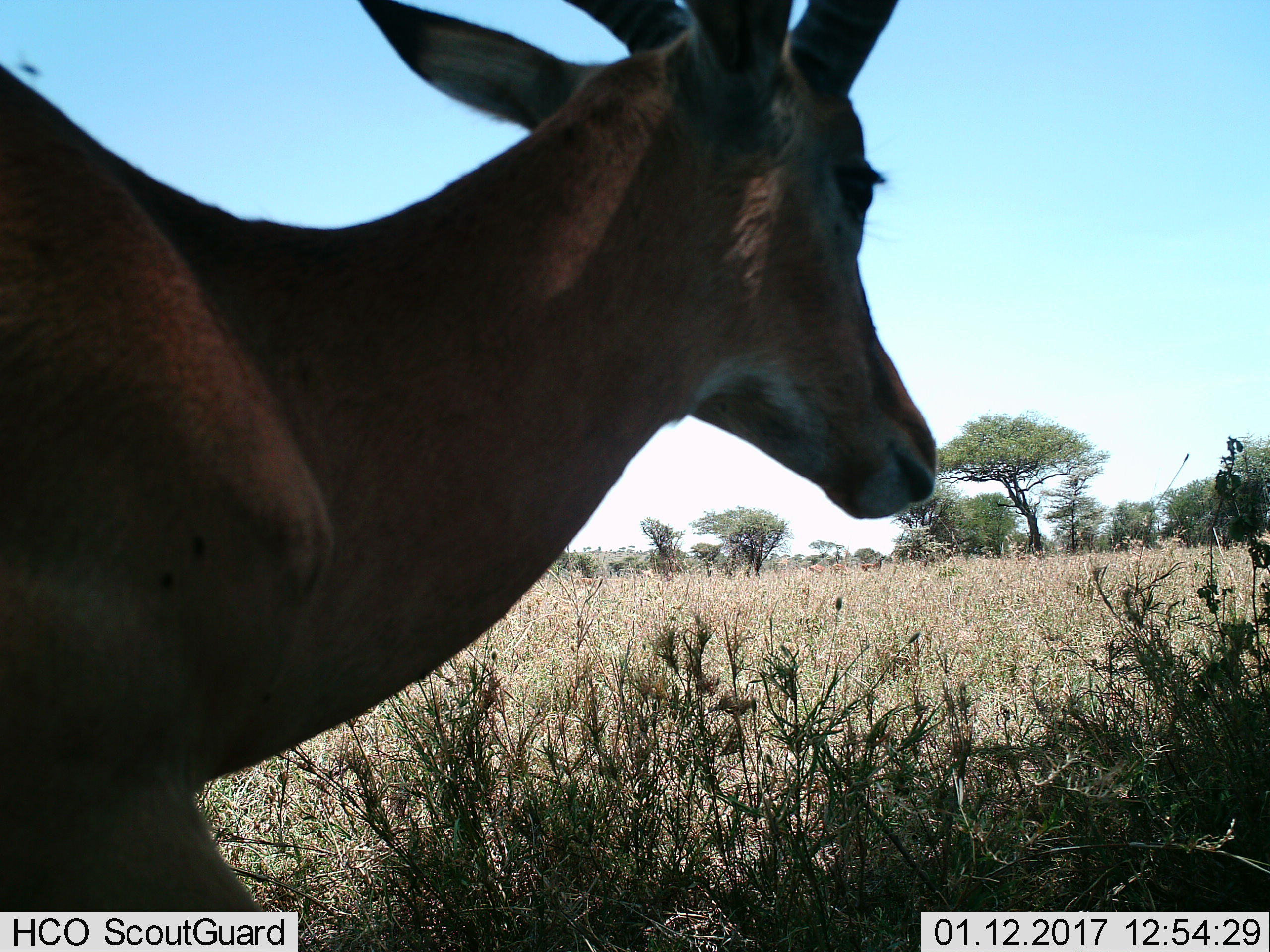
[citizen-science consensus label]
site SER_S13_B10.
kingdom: Animalia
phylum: Chordata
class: Mammalia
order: Artiodactyla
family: Bovidae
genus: Aepyceros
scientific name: Aepyceros melampus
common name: impala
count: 4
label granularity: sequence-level